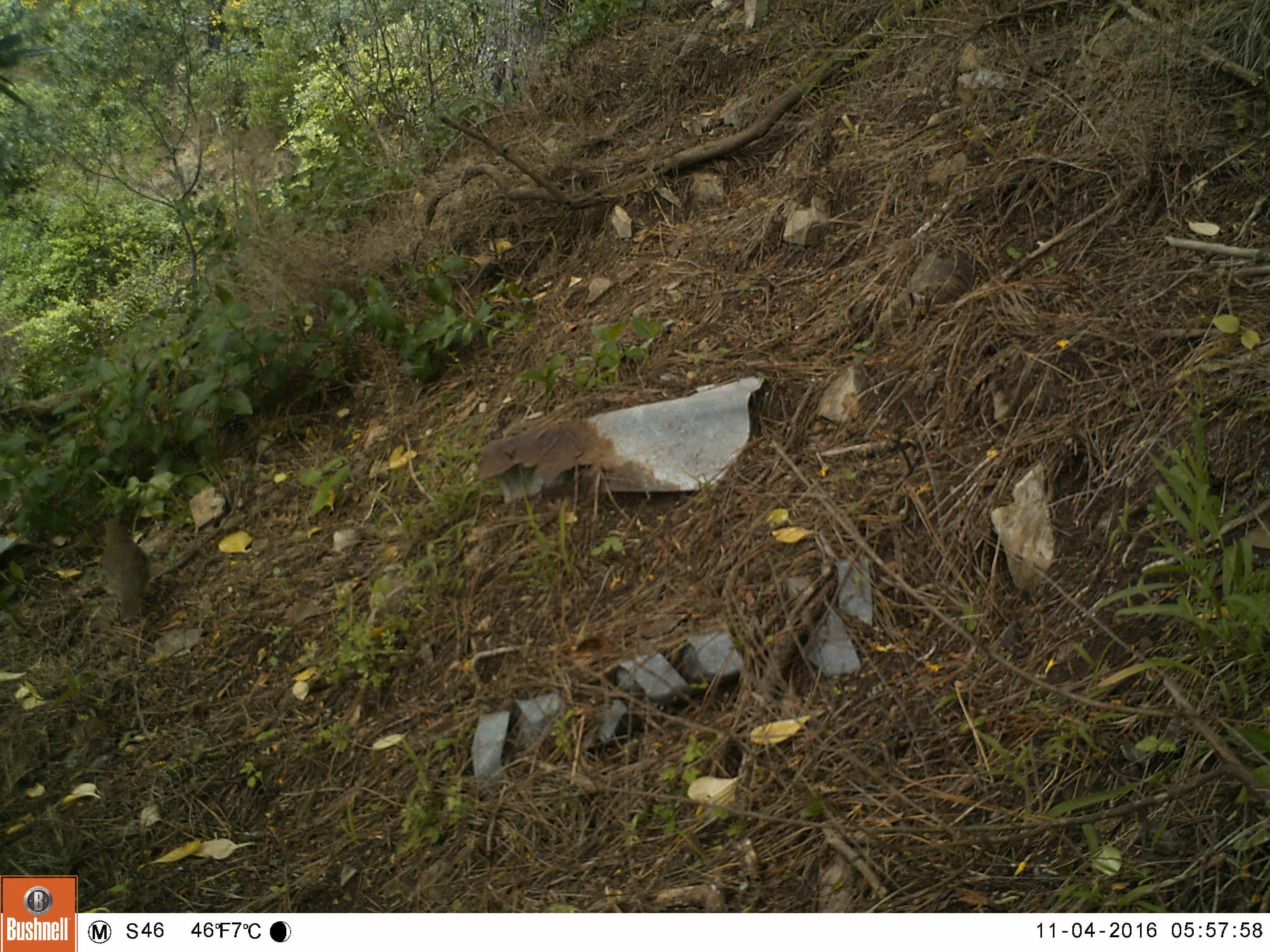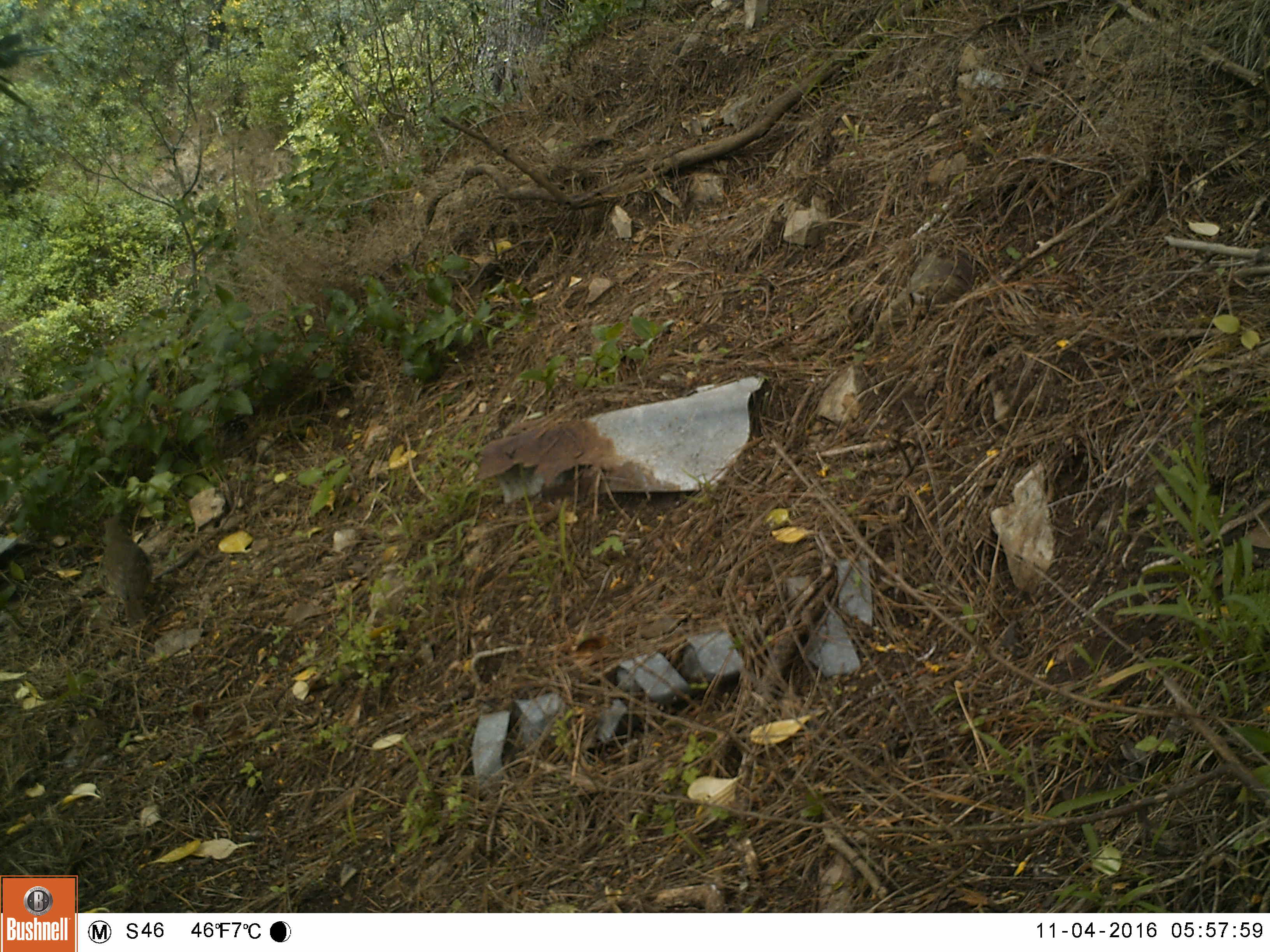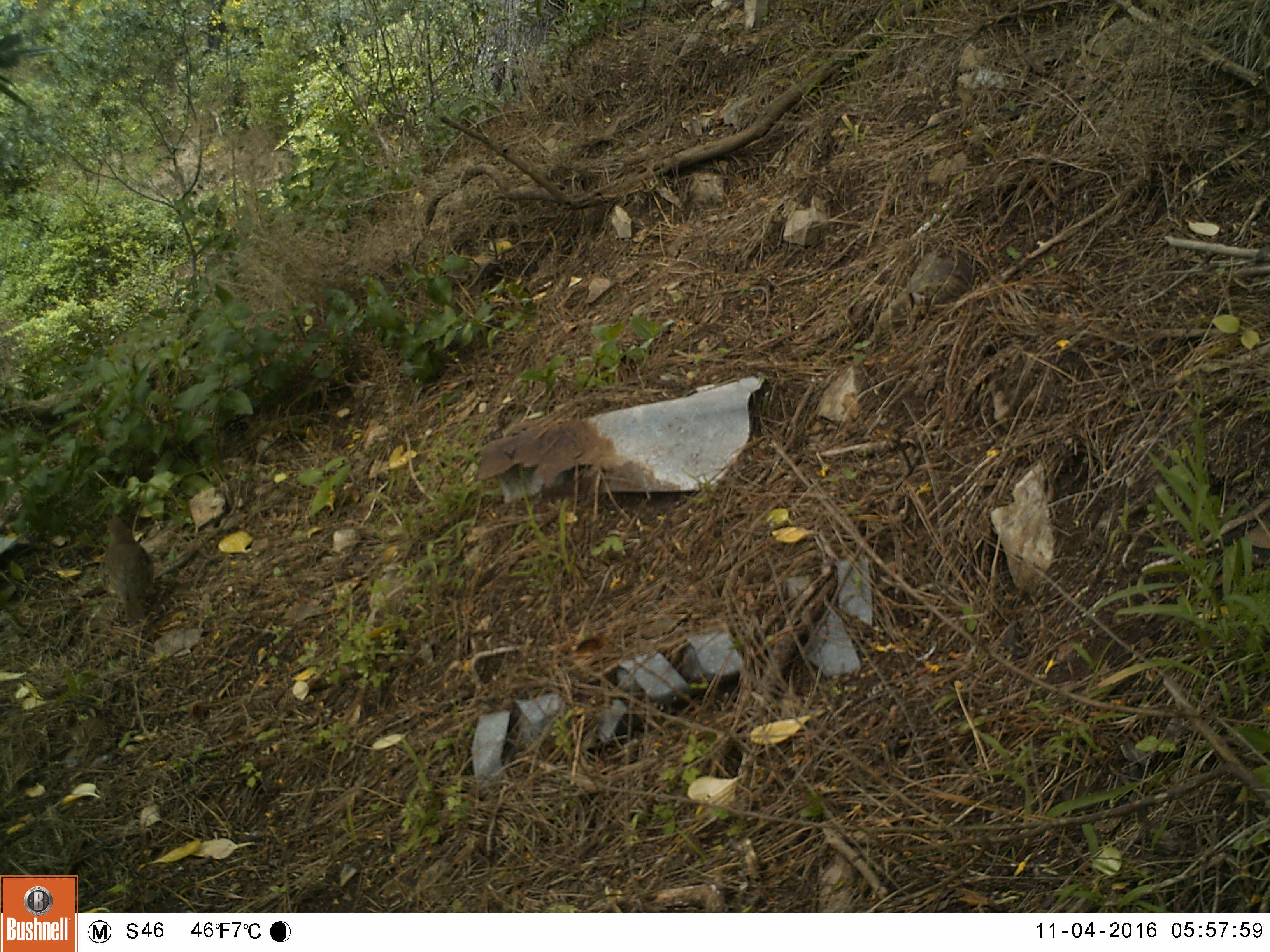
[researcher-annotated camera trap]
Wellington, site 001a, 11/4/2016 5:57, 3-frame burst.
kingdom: Animalia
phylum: Chordata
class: Aves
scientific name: Aves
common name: bird